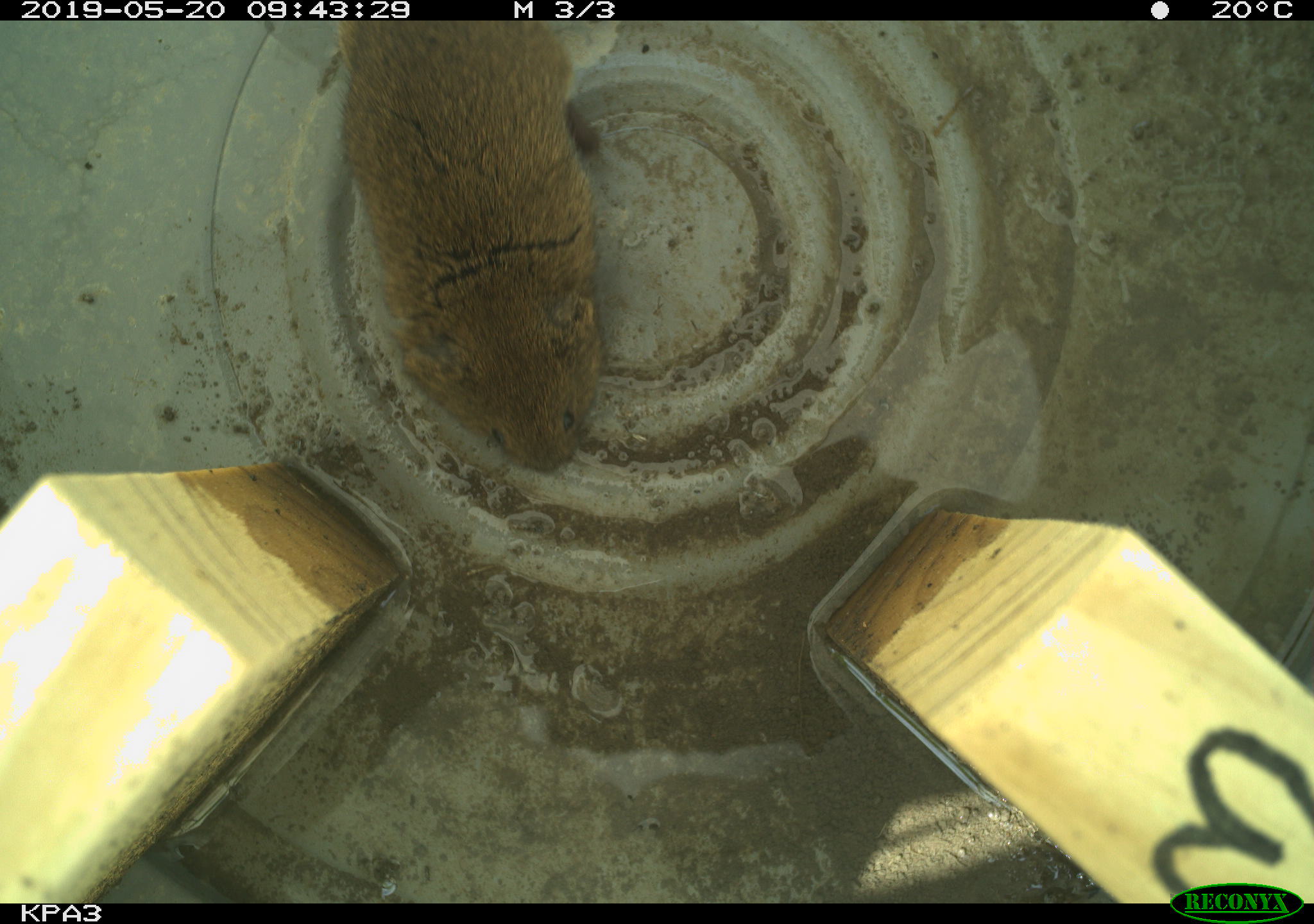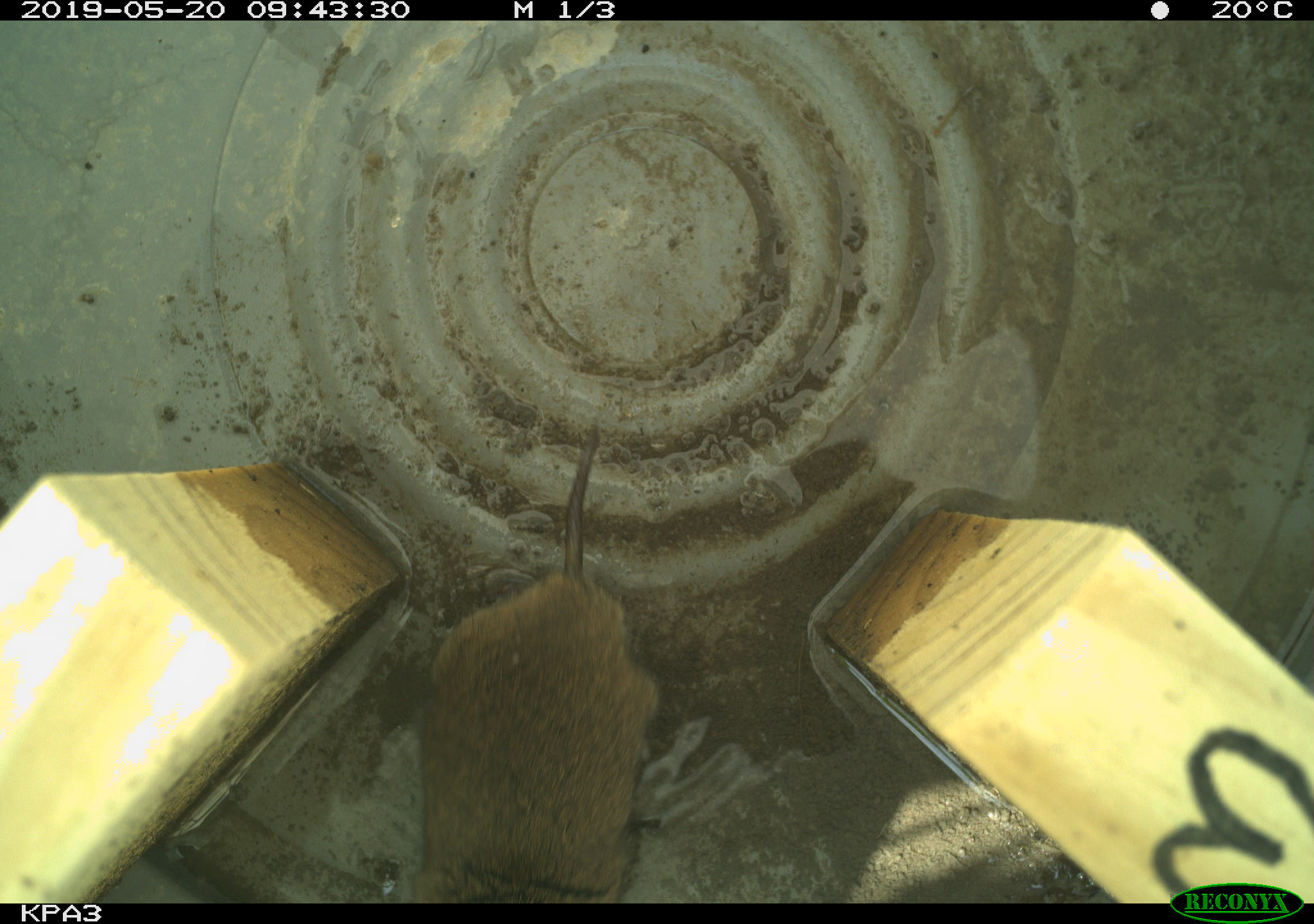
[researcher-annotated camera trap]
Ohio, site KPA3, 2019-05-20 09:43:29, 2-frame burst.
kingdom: Animalia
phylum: Chordata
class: Mammalia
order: Rodentia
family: Cricetidae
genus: Microtus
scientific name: Microtus pennsylvanicus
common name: meadow vole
Meadow vole (Microtus pennsylvanicus).